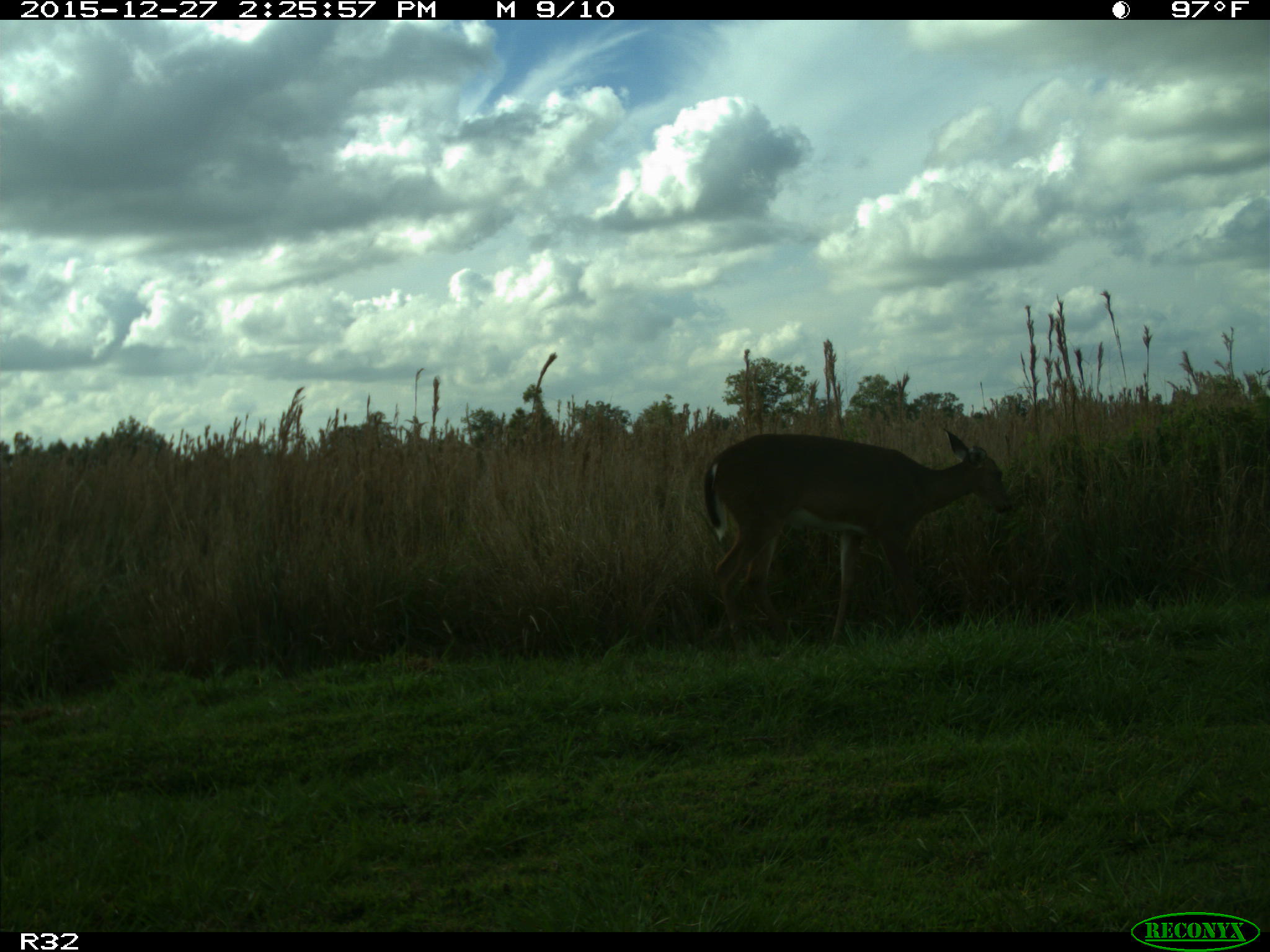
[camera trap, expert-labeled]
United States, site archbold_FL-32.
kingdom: Animalia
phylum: Chordata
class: Mammalia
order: Artiodactyla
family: Cervidae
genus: Odocoileus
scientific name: Odocoileus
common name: deer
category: unidentified deer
Unidentified deer (deer) (Odocoileus).